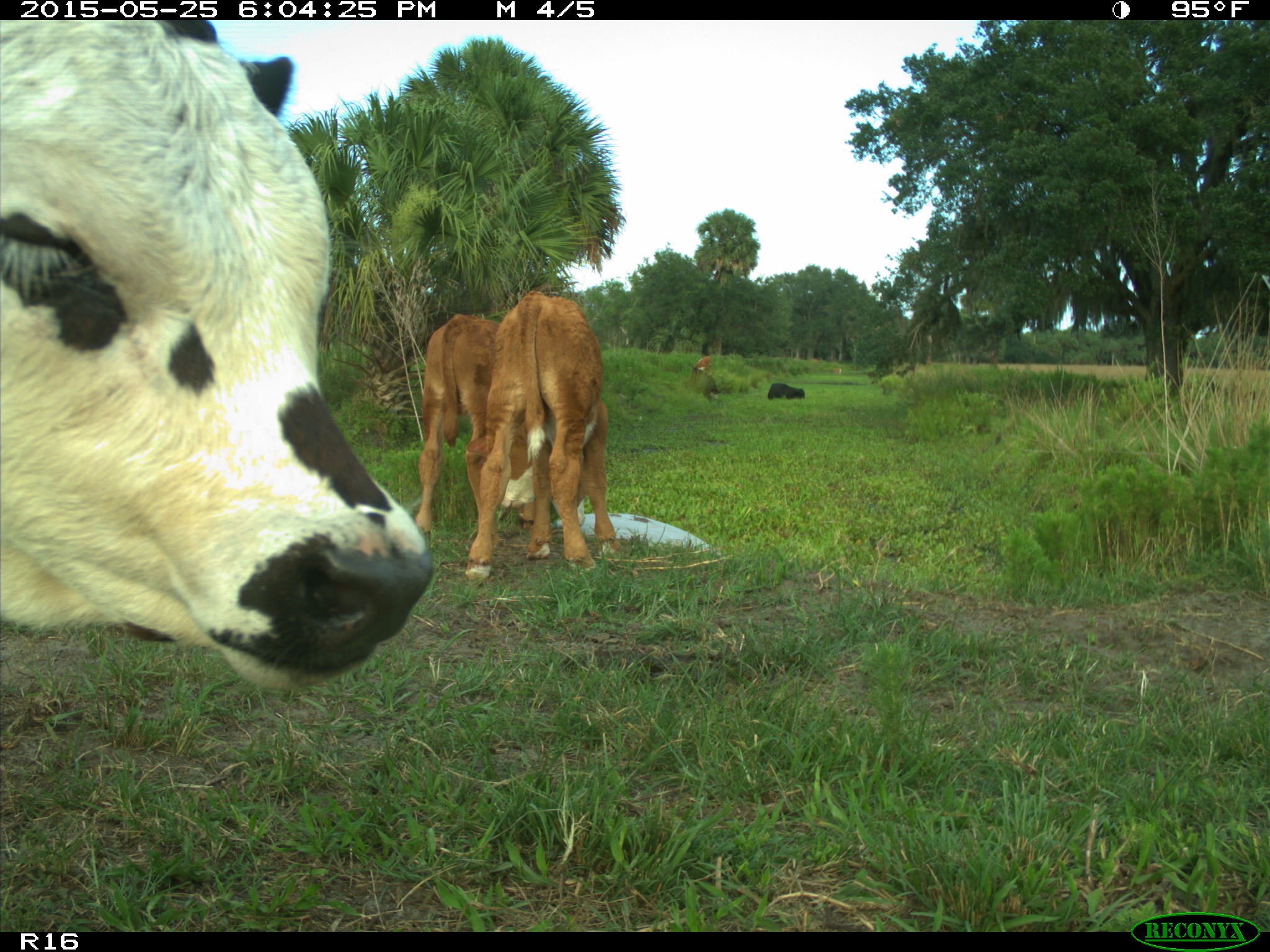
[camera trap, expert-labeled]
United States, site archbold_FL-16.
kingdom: Animalia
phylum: Chordata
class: Mammalia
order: Artiodactyla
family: Bovidae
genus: Bos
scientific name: Bos taurus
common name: domestic cow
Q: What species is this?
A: Bos taurus (domestic cow).